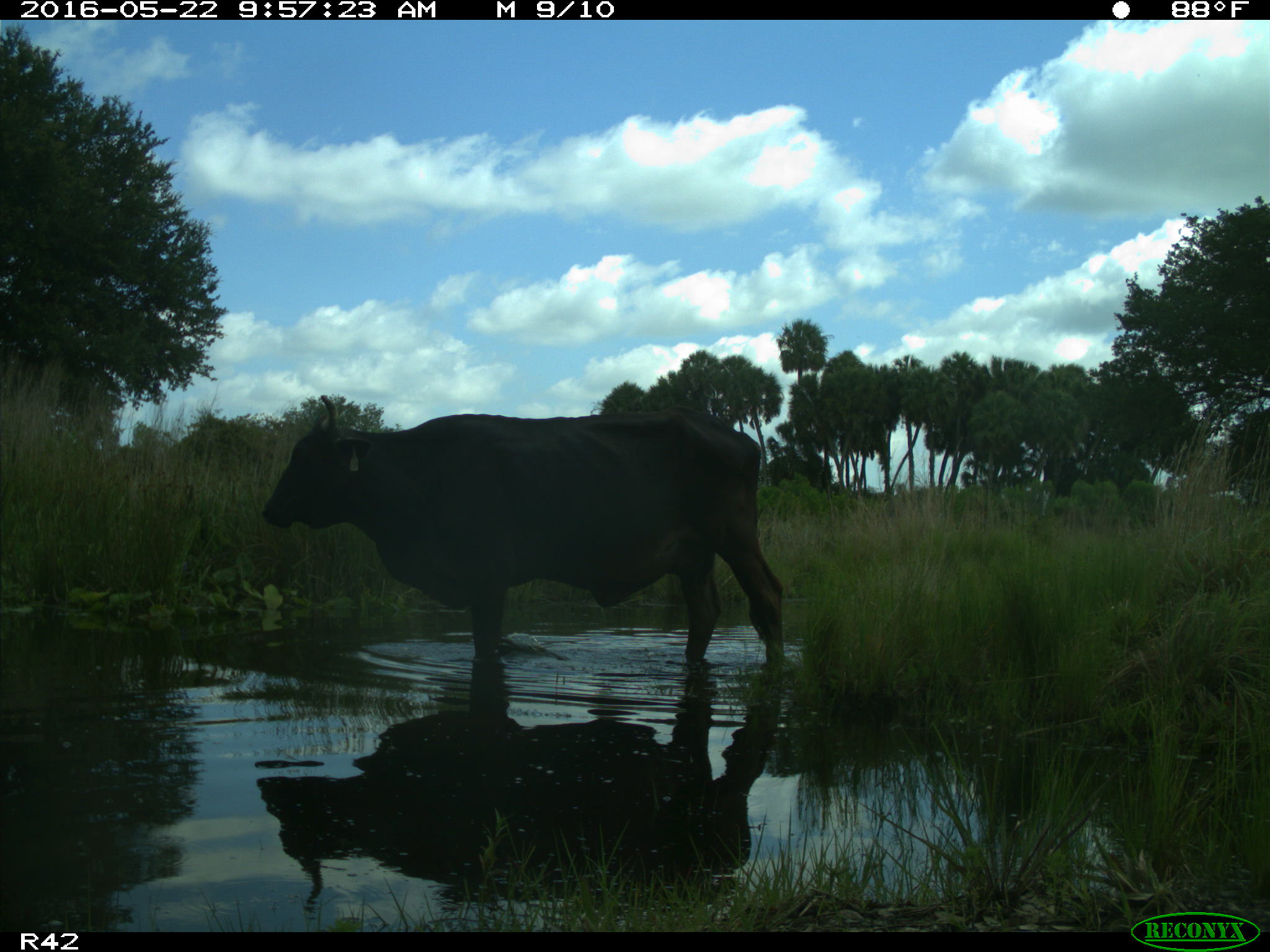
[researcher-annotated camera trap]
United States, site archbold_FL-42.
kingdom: Animalia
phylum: Chordata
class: Mammalia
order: Artiodactyla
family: Bovidae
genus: Bos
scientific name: Bos taurus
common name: domestic cow